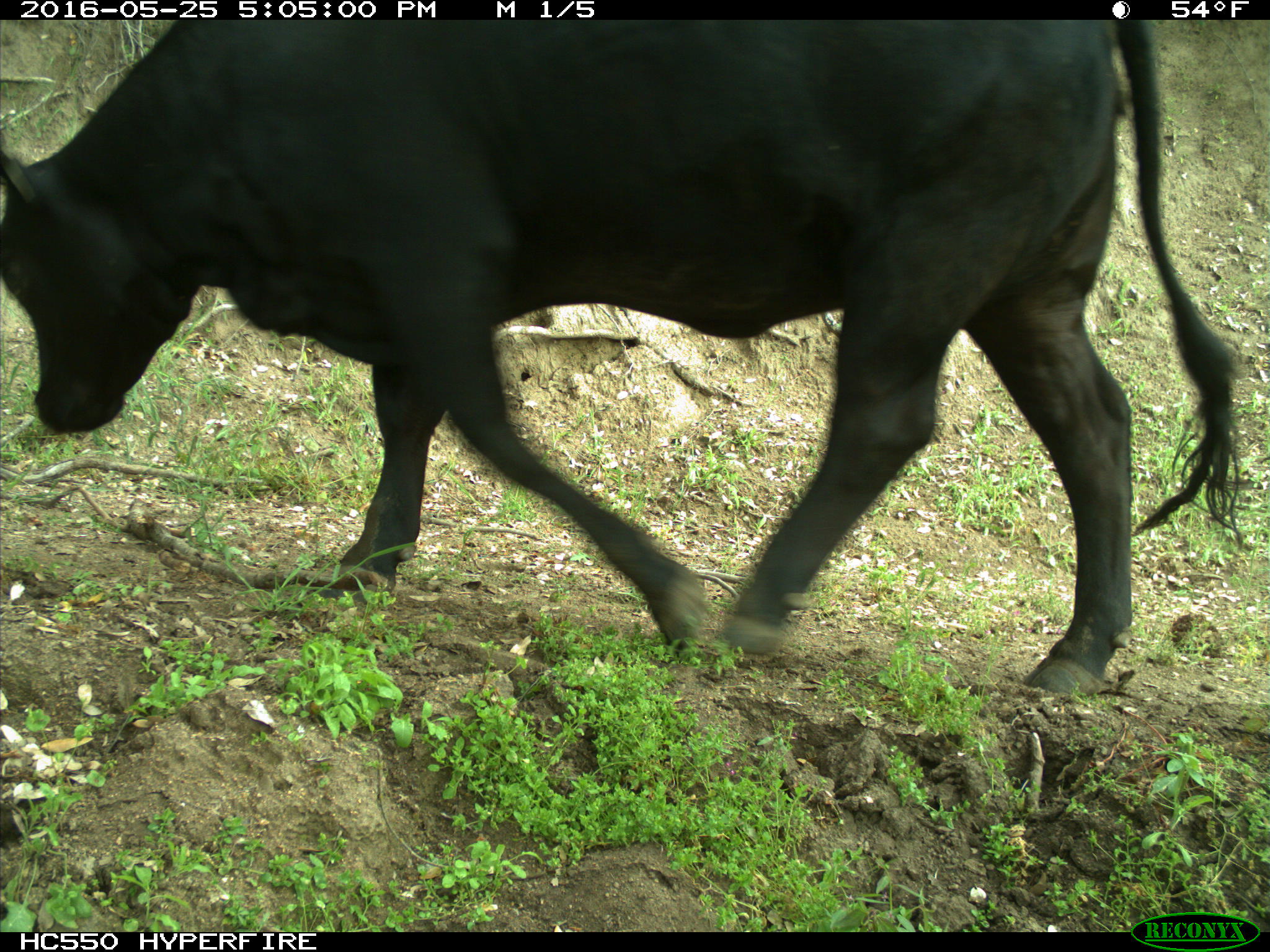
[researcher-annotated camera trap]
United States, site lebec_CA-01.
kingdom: Animalia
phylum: Chordata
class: Mammalia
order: Artiodactyla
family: Bovidae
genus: Bos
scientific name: Bos taurus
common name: domestic cow